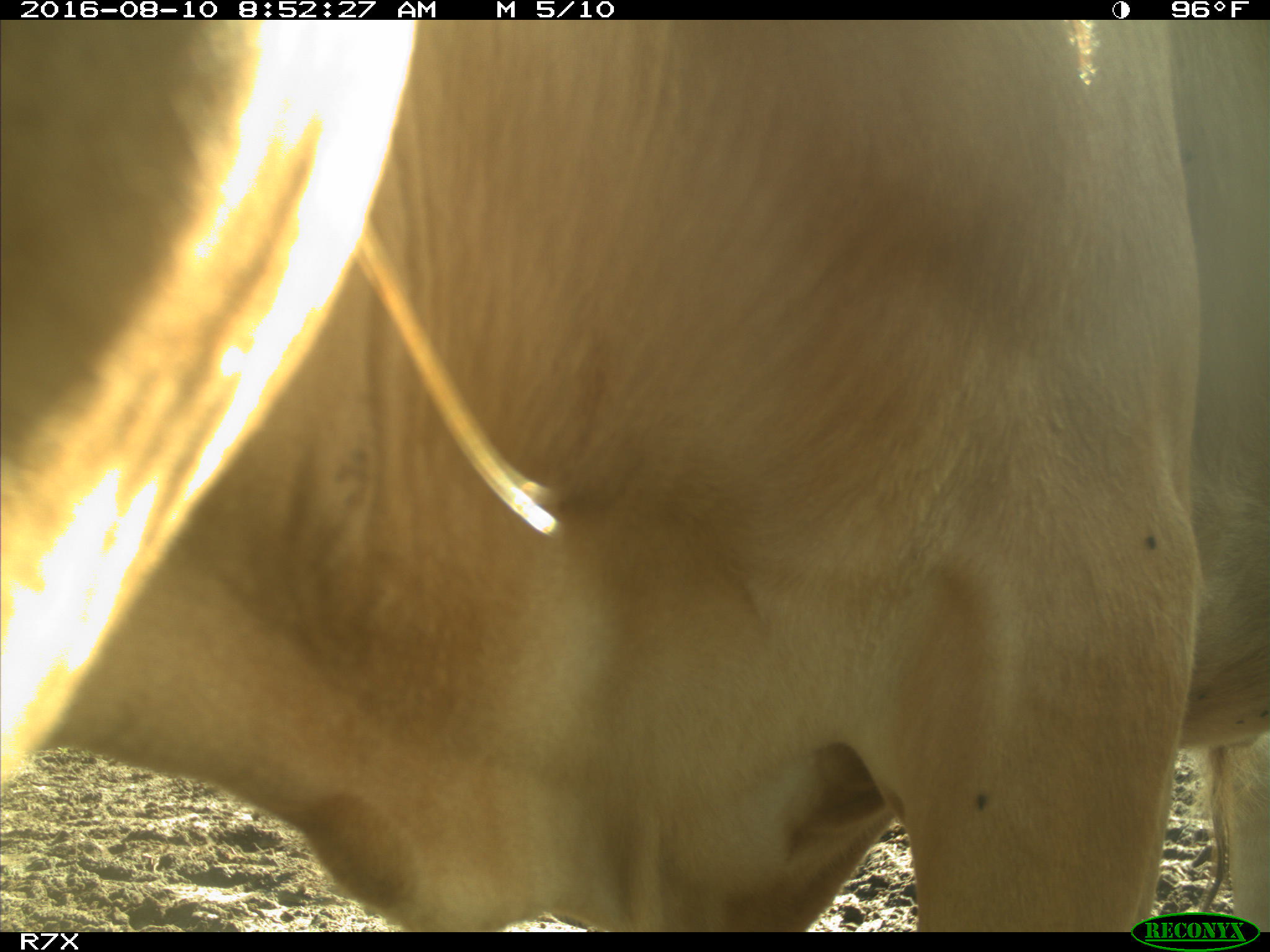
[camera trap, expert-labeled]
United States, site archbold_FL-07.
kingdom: Animalia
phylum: Chordata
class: Mammalia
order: Artiodactyla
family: Bovidae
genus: Bos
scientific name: Bos taurus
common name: domestic cow